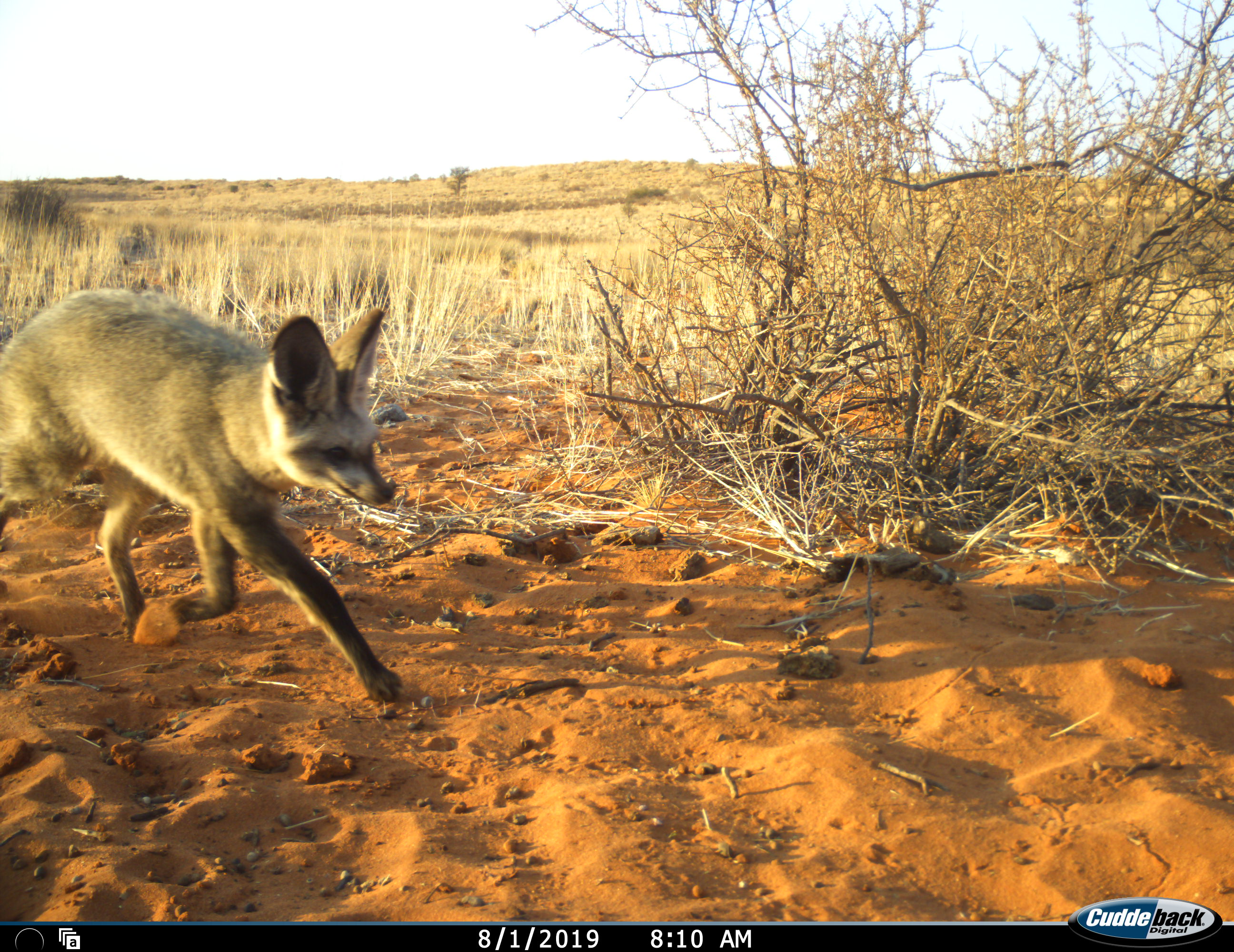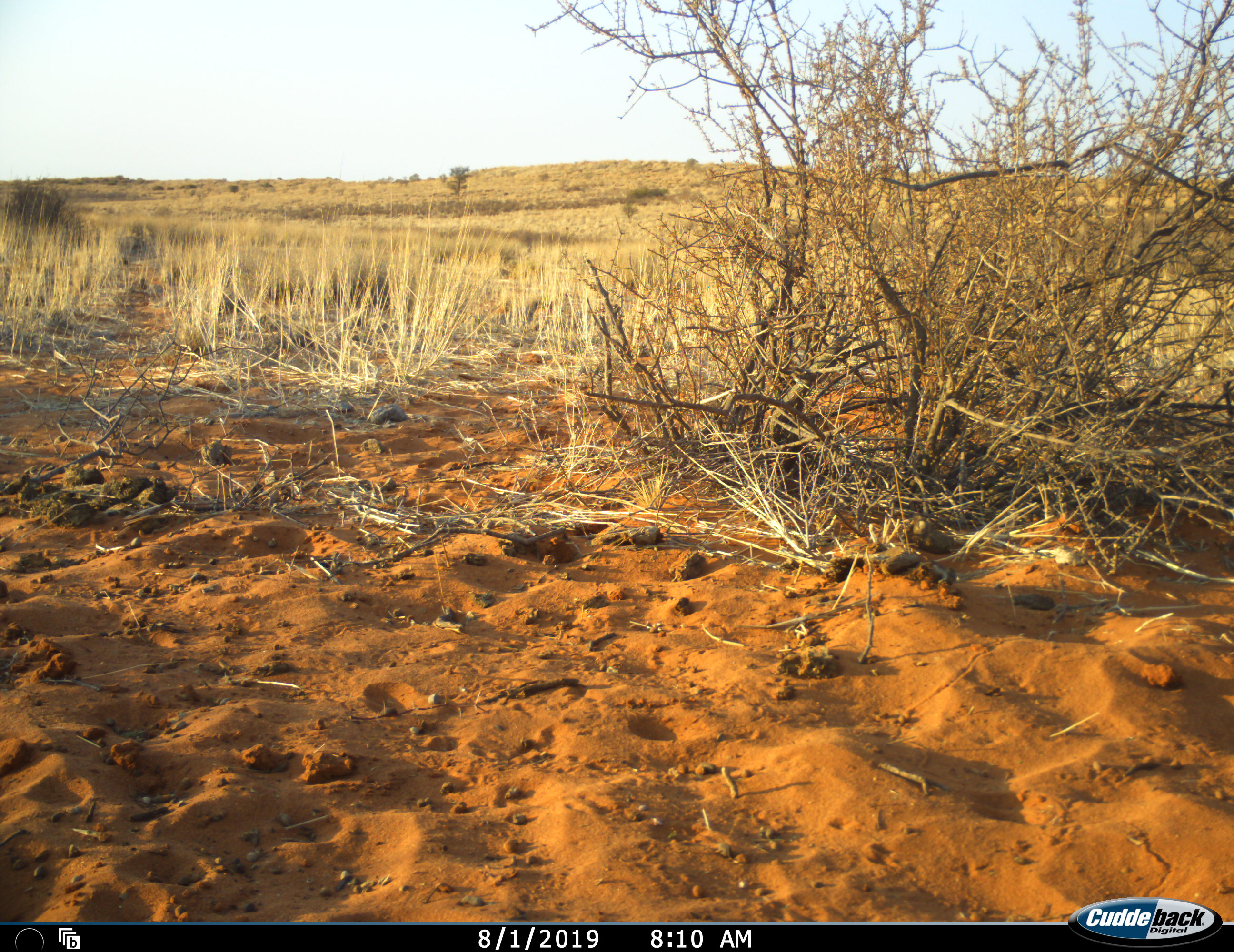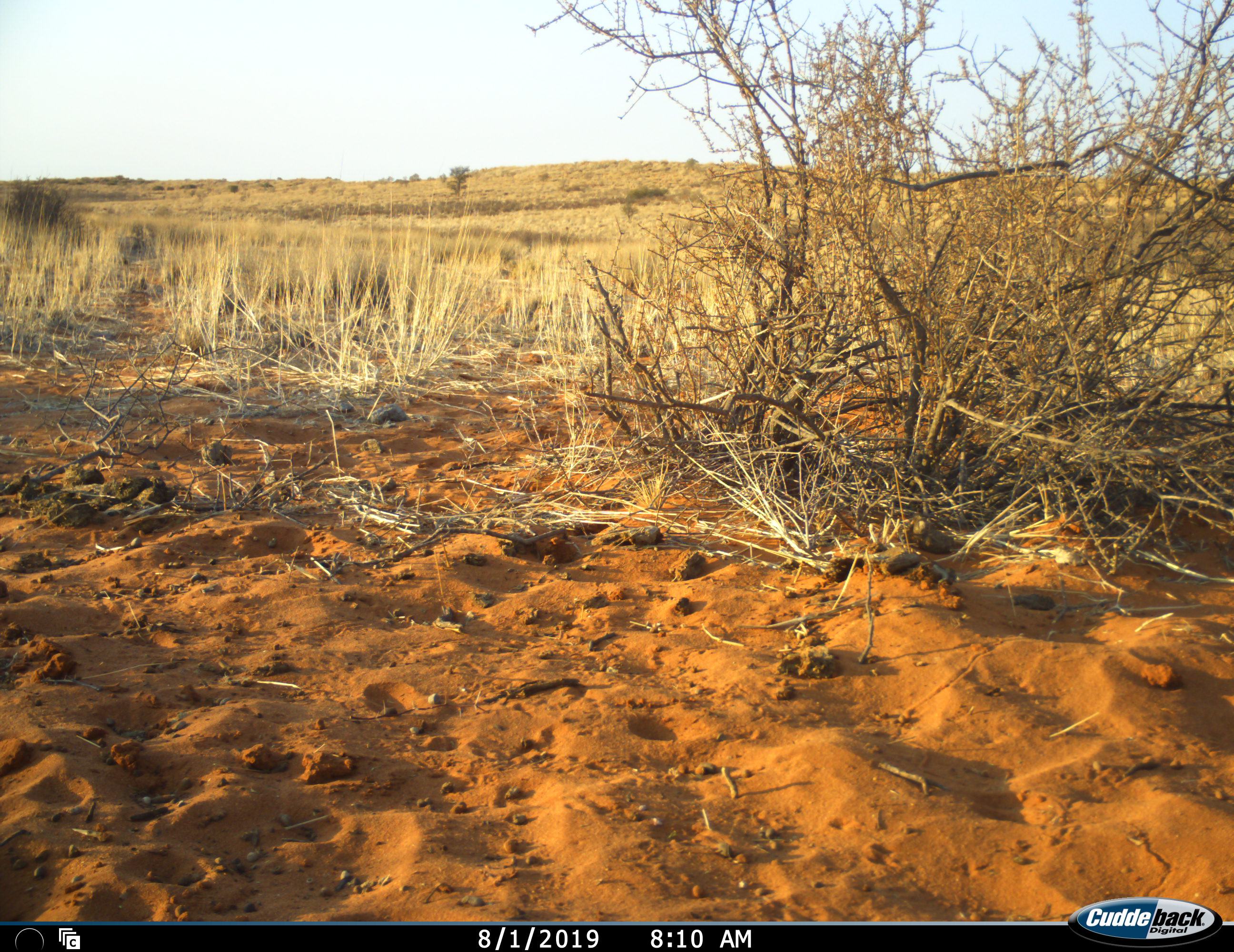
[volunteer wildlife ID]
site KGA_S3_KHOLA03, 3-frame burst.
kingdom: Animalia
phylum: Chordata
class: Mammalia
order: Carnivora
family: Canidae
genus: Otocyon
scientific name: Otocyon megalotis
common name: bat-eared fox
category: foxbateared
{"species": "foxbateared (bat-eared fox) (Otocyon megalotis)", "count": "1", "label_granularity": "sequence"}